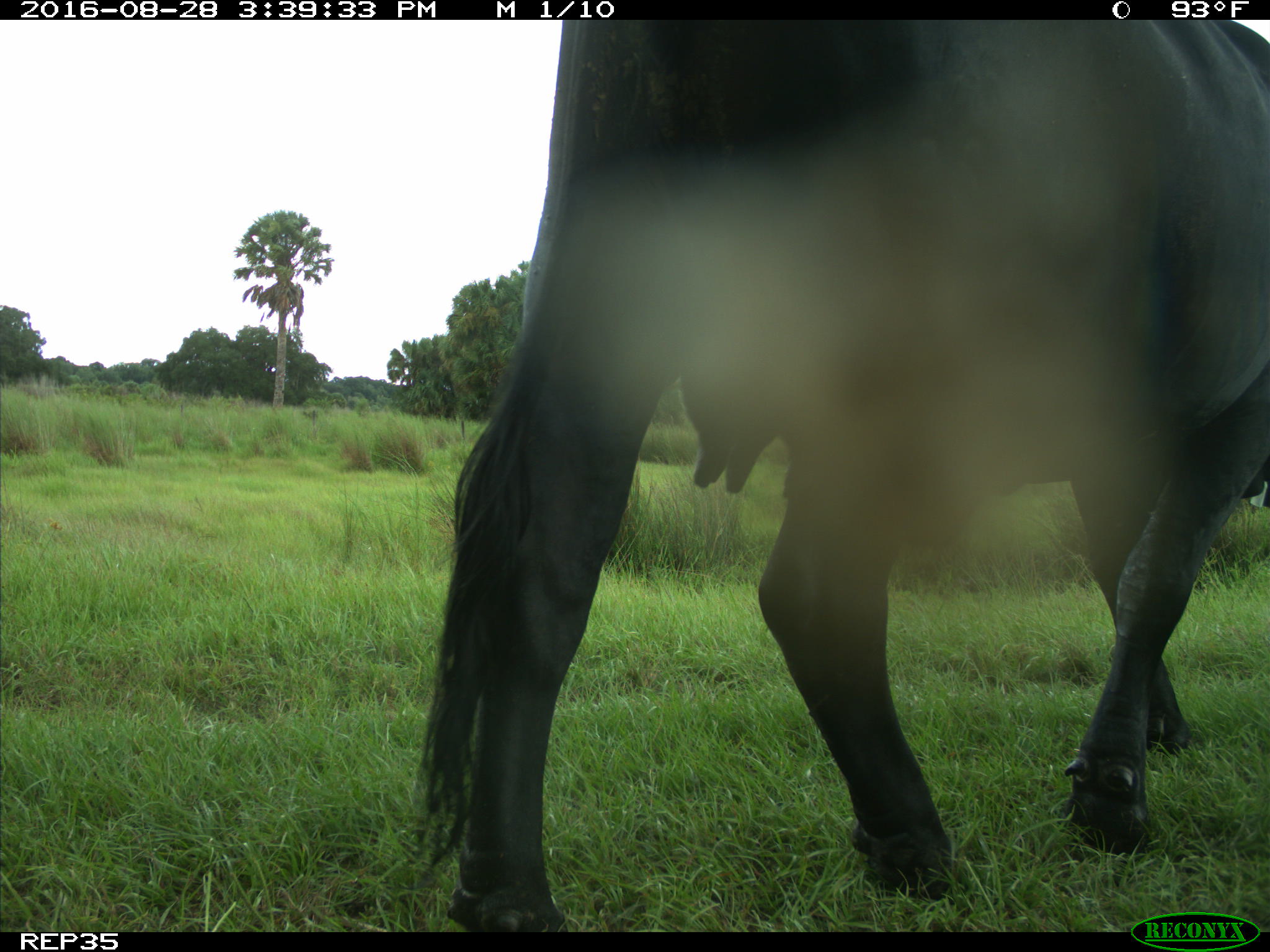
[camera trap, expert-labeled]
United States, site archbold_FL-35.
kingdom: Animalia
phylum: Chordata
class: Mammalia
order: Artiodactyla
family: Bovidae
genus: Bos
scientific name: Bos taurus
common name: domestic cow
Bos taurus (domestic cow).